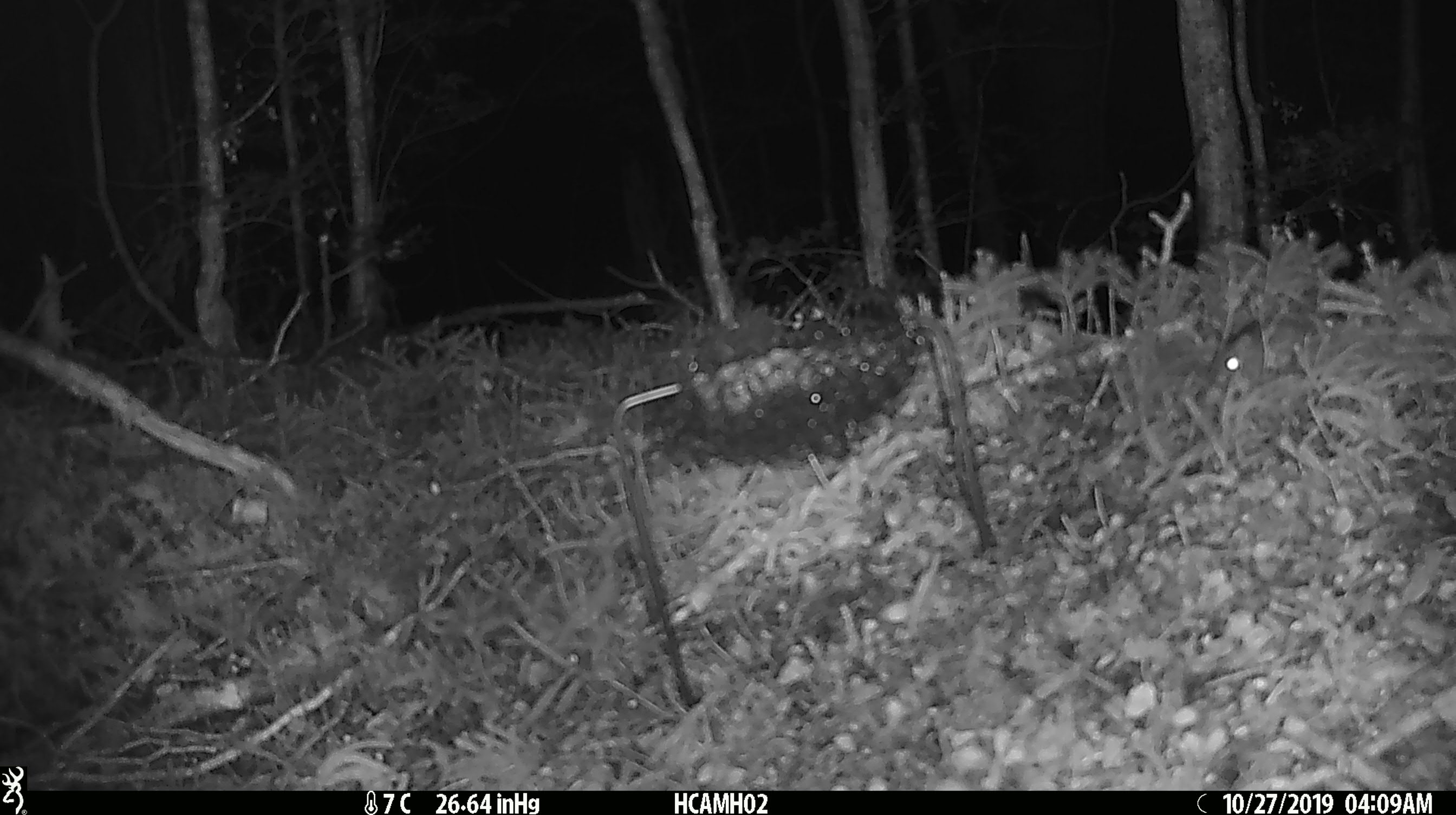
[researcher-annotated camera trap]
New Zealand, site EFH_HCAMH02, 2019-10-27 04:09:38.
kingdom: Animalia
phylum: Chordata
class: Mammalia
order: Rodentia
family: Muridae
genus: Mus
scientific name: Mus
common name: mouse